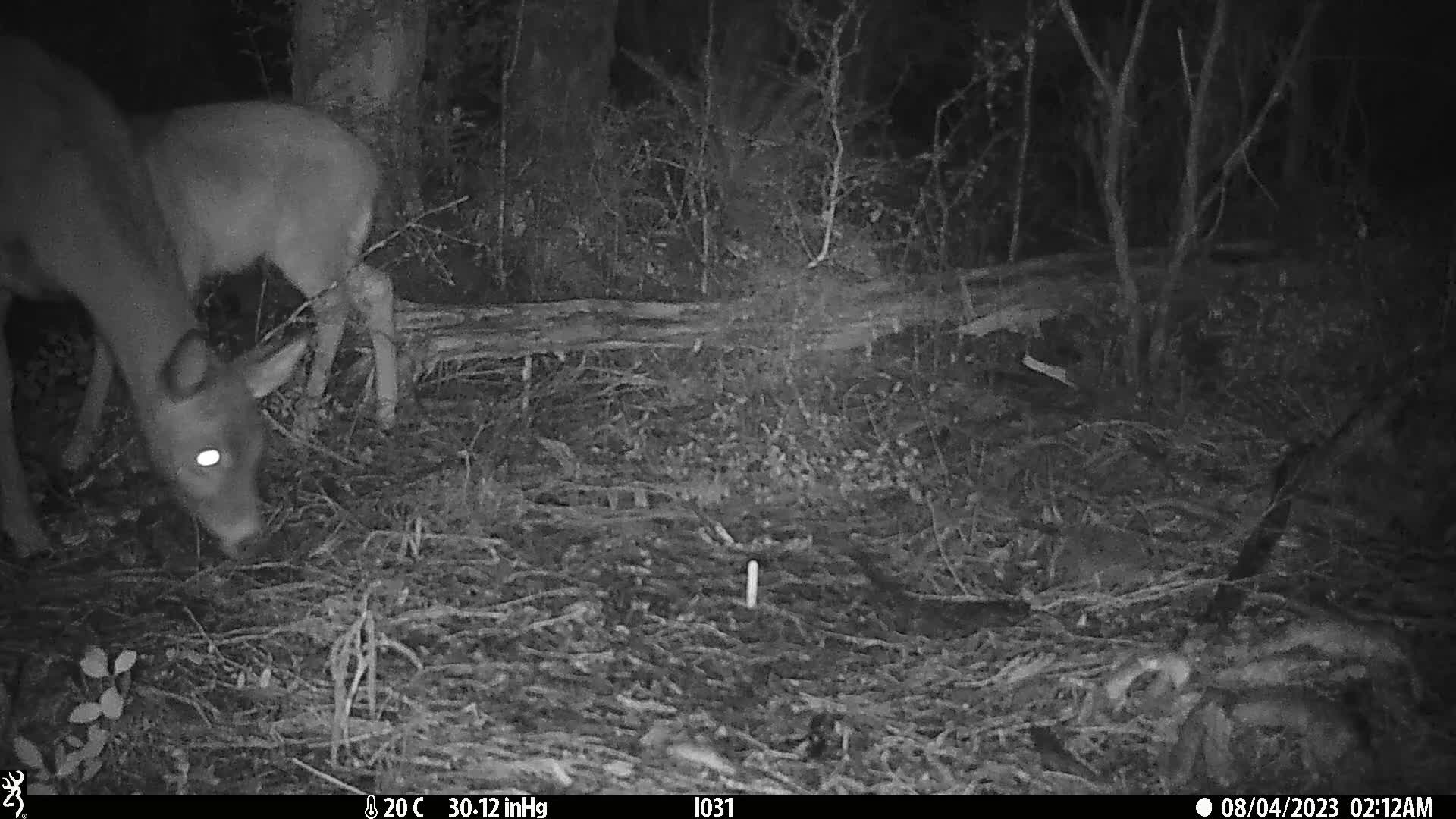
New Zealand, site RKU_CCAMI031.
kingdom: Animalia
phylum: Chordata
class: Mammalia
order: Artiodactyla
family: Cervidae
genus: Odocoileus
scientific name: Odocoileus virginianus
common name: white-tailed deer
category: white tailed deer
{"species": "white tailed deer (white-tailed deer) (Odocoileus virginianus)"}